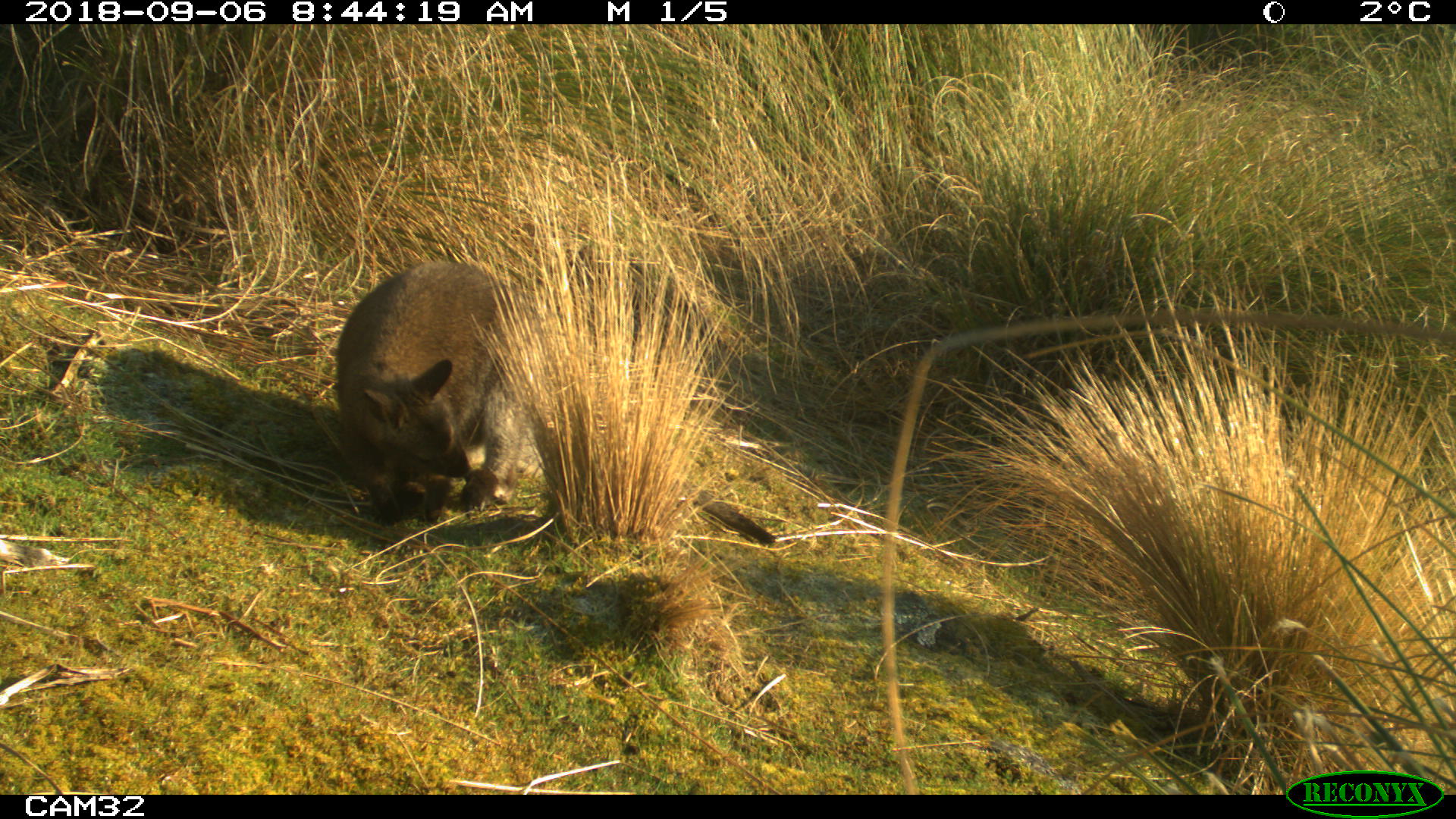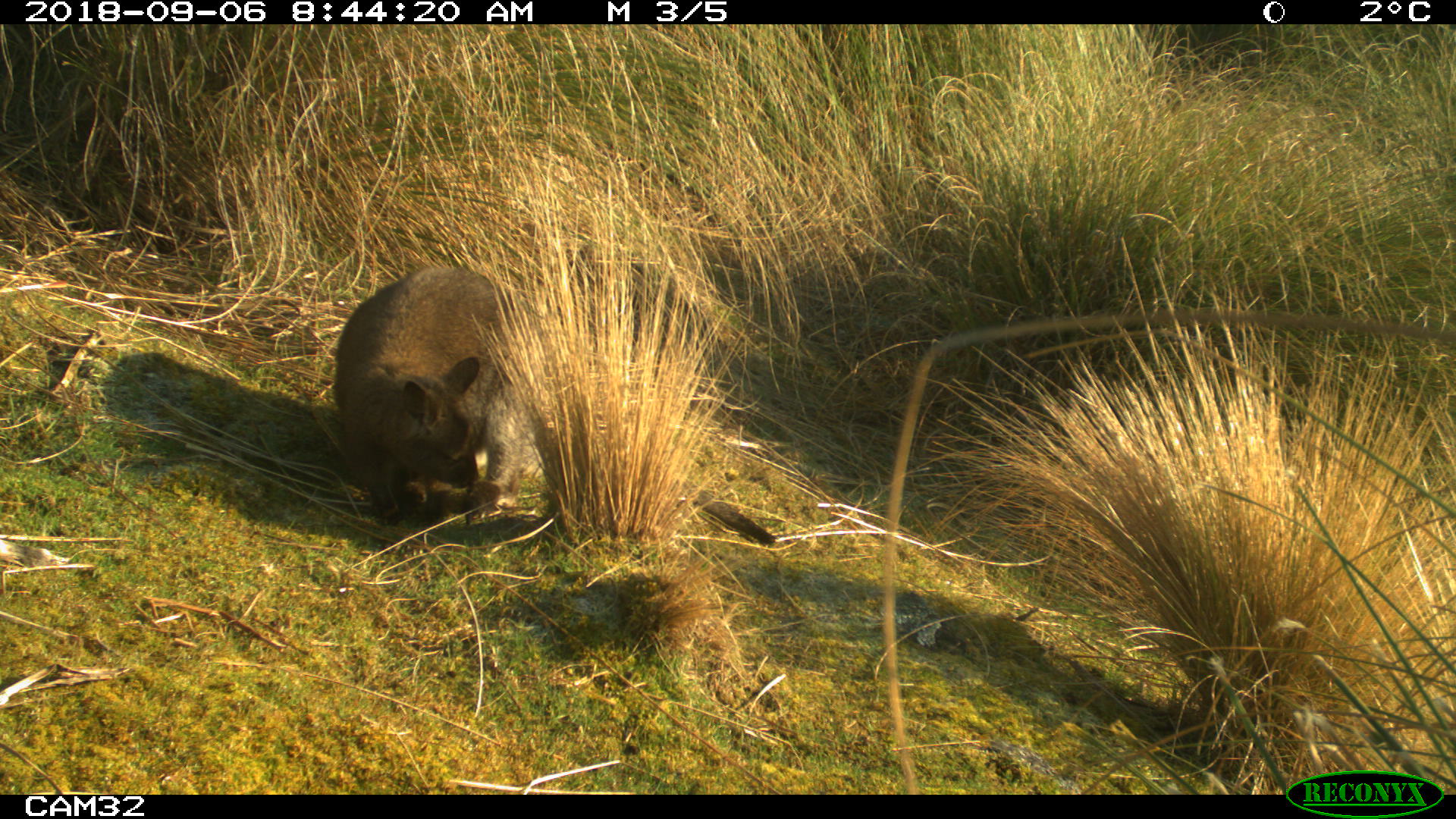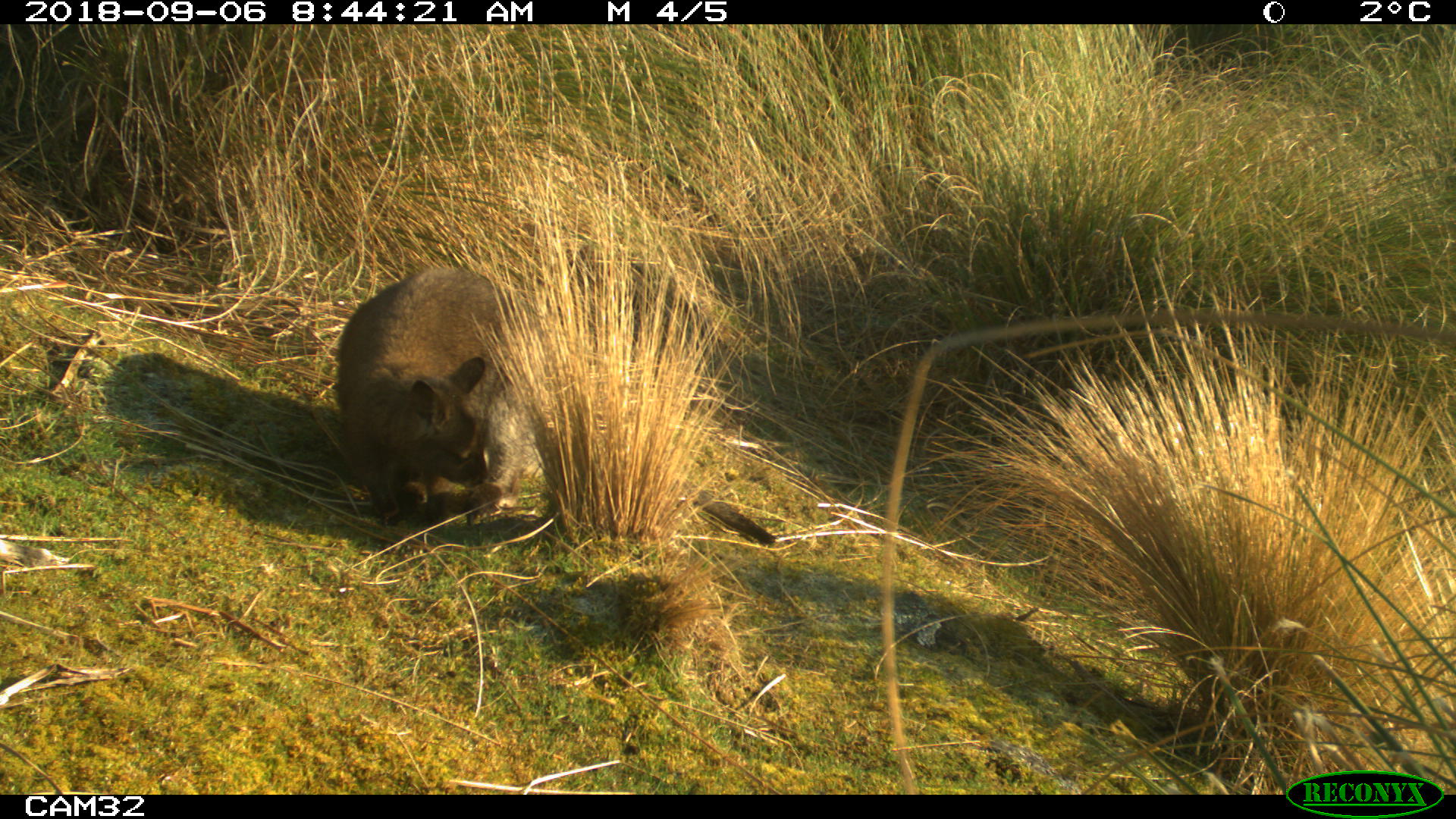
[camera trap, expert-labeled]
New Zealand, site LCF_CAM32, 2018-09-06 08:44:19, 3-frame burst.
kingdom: Animalia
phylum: Chordata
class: Mammalia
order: Diprotodontia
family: Macropodidae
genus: Notamacropus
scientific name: Notamacropus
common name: wallaby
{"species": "wallaby (Notamacropus)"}